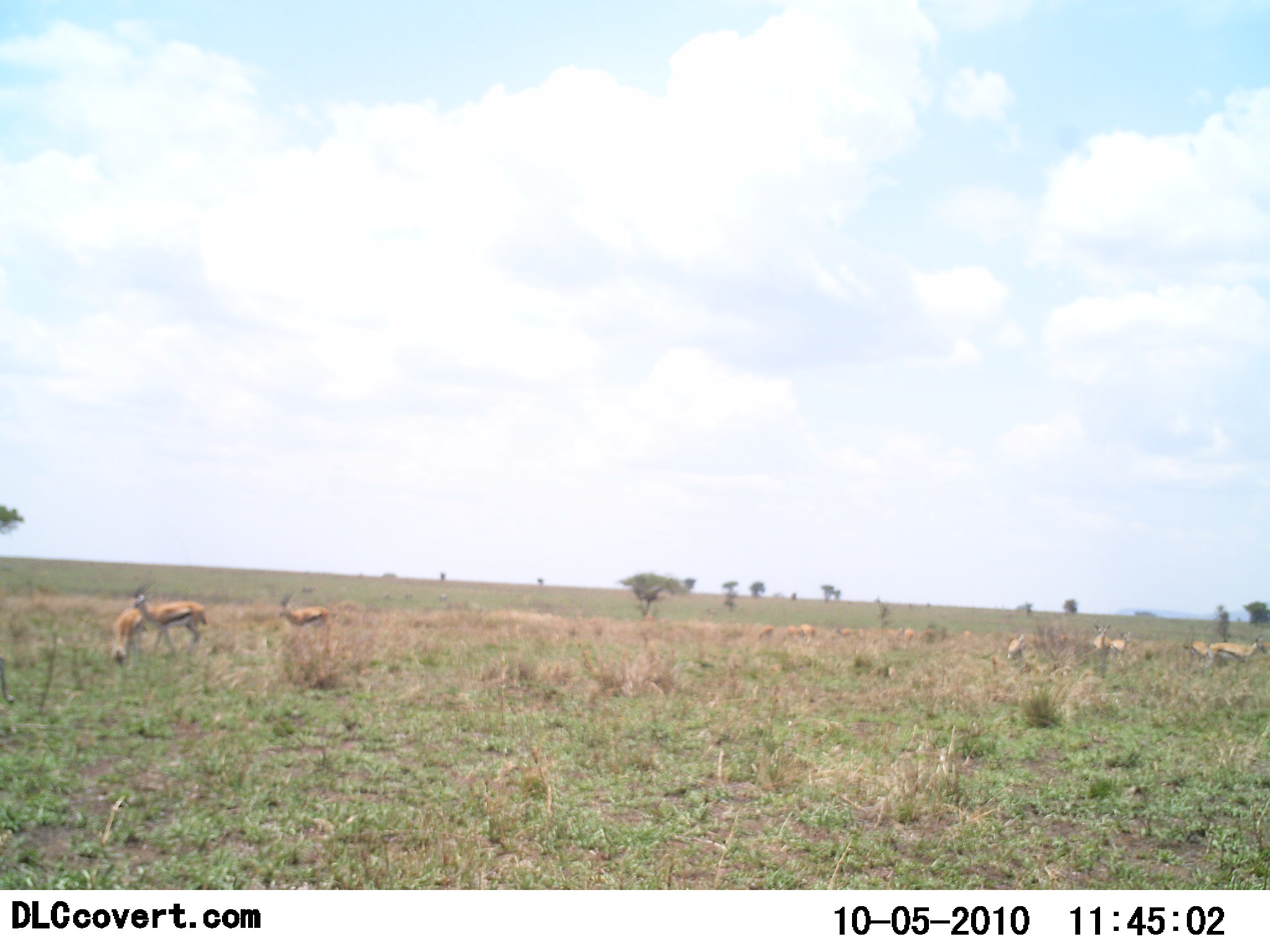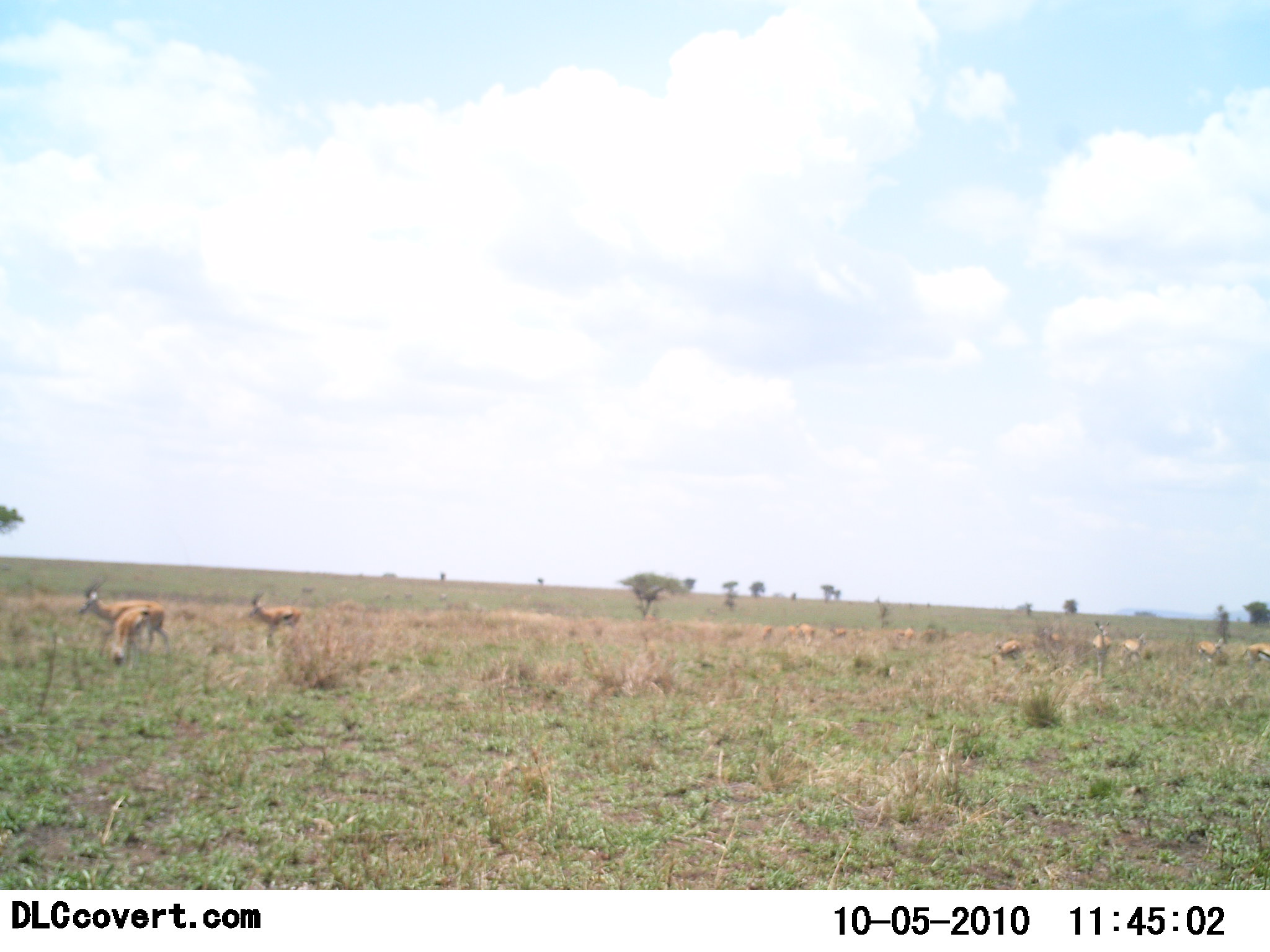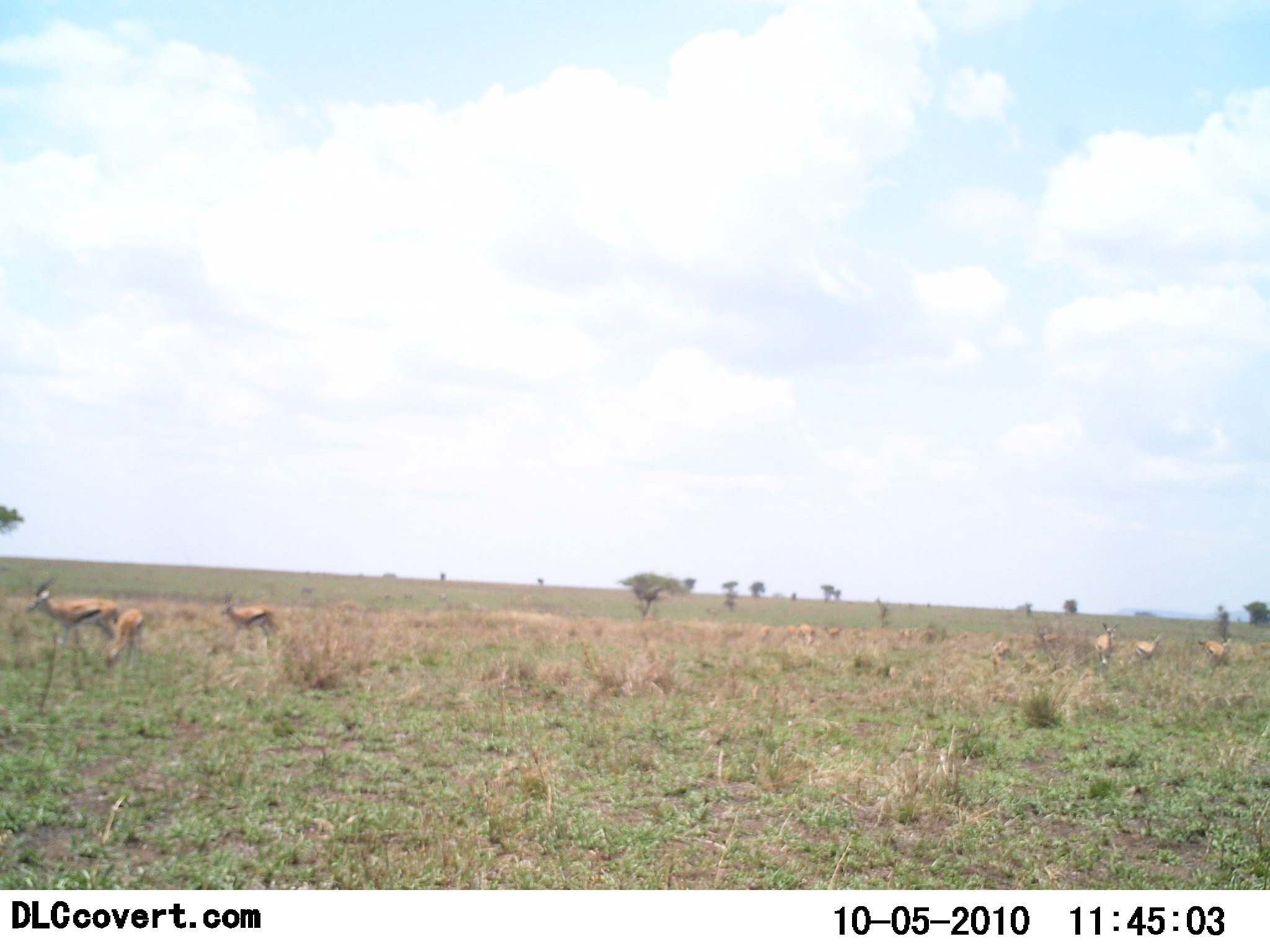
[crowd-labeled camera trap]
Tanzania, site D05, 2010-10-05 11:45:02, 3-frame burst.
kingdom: Animalia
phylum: Chordata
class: Mammalia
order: Artiodactyla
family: Bovidae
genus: Eudorcas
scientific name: Eudorcas thomsonii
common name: thomson's gazelle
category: gazellethomsons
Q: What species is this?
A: Gazellethomsons (thomson's gazelle) (Eudorcas thomsonii).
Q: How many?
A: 11-50.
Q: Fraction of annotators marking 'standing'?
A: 41%.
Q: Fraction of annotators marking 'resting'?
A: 6%.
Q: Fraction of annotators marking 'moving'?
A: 65%.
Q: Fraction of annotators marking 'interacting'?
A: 6%.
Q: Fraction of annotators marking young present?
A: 6%.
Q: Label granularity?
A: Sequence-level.